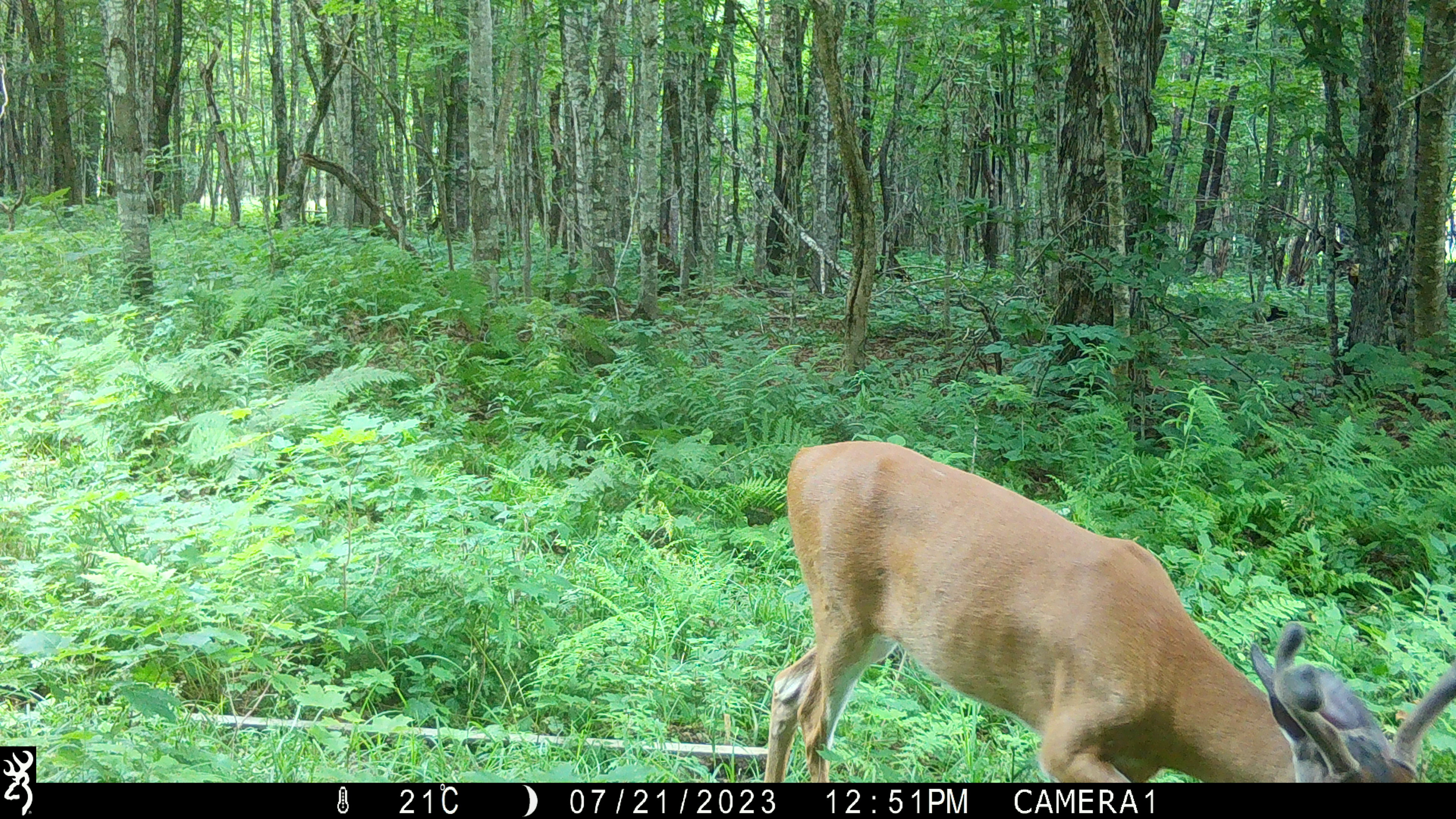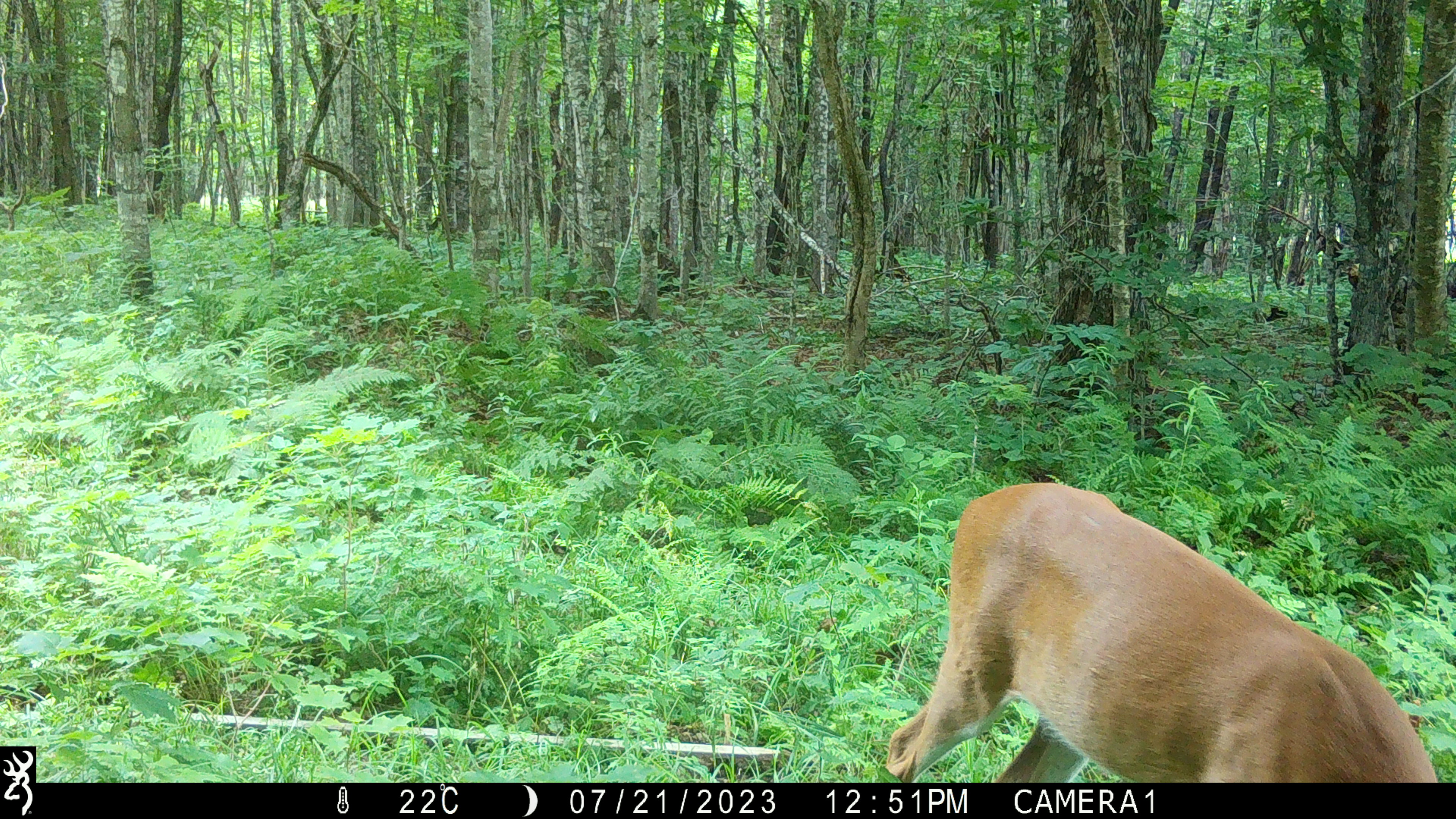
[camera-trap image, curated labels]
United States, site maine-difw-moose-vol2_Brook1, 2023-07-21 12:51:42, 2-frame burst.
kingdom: Animalia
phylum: Chordata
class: Mammalia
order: Artiodactyla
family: Cervidae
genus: Odocoileus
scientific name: Odocoileus virginianus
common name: white-tailed deer